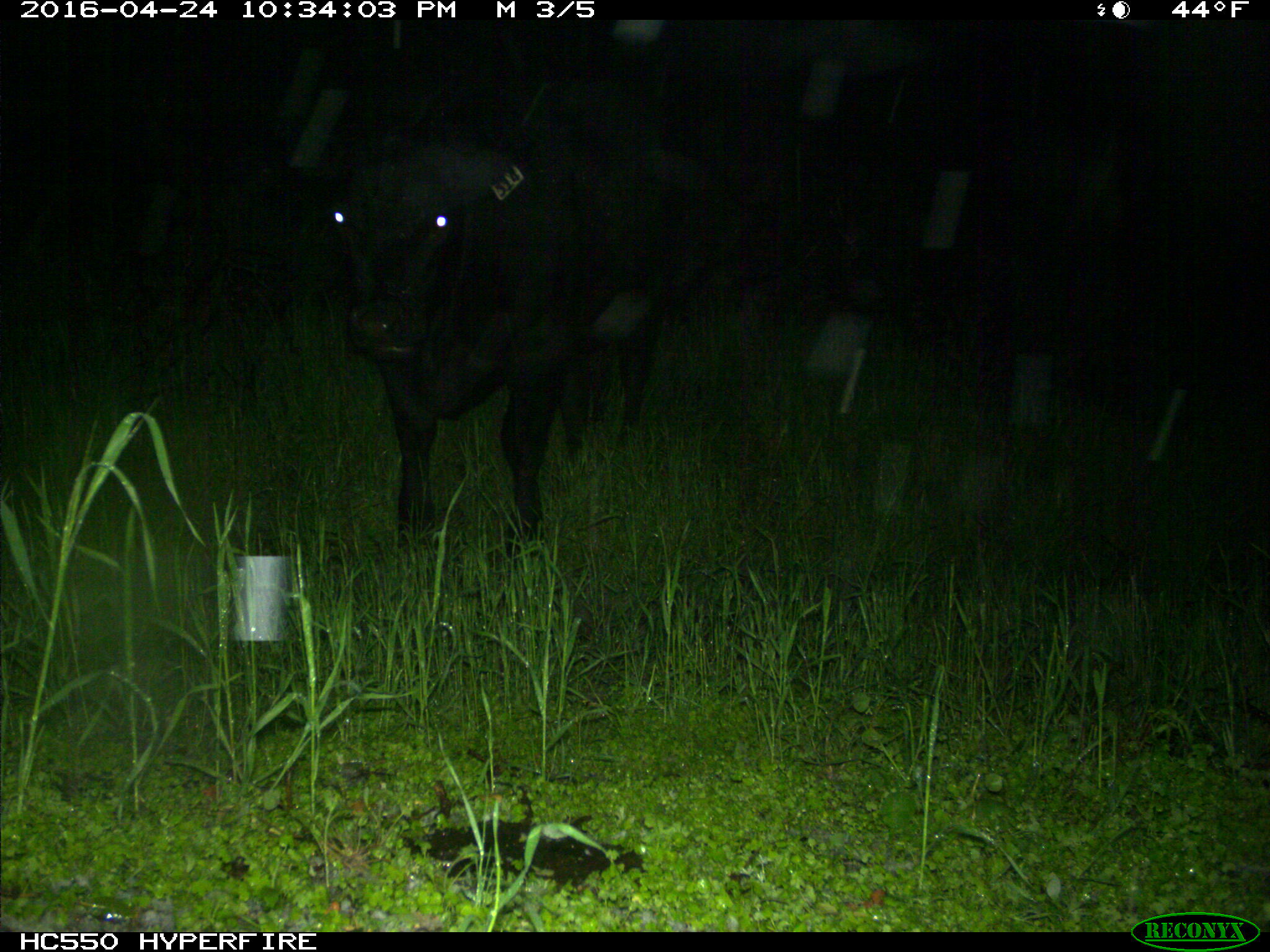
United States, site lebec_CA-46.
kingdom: Animalia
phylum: Chordata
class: Mammalia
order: Artiodactyla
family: Bovidae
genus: Bos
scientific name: Bos taurus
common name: domestic cow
Bos taurus (domestic cow).